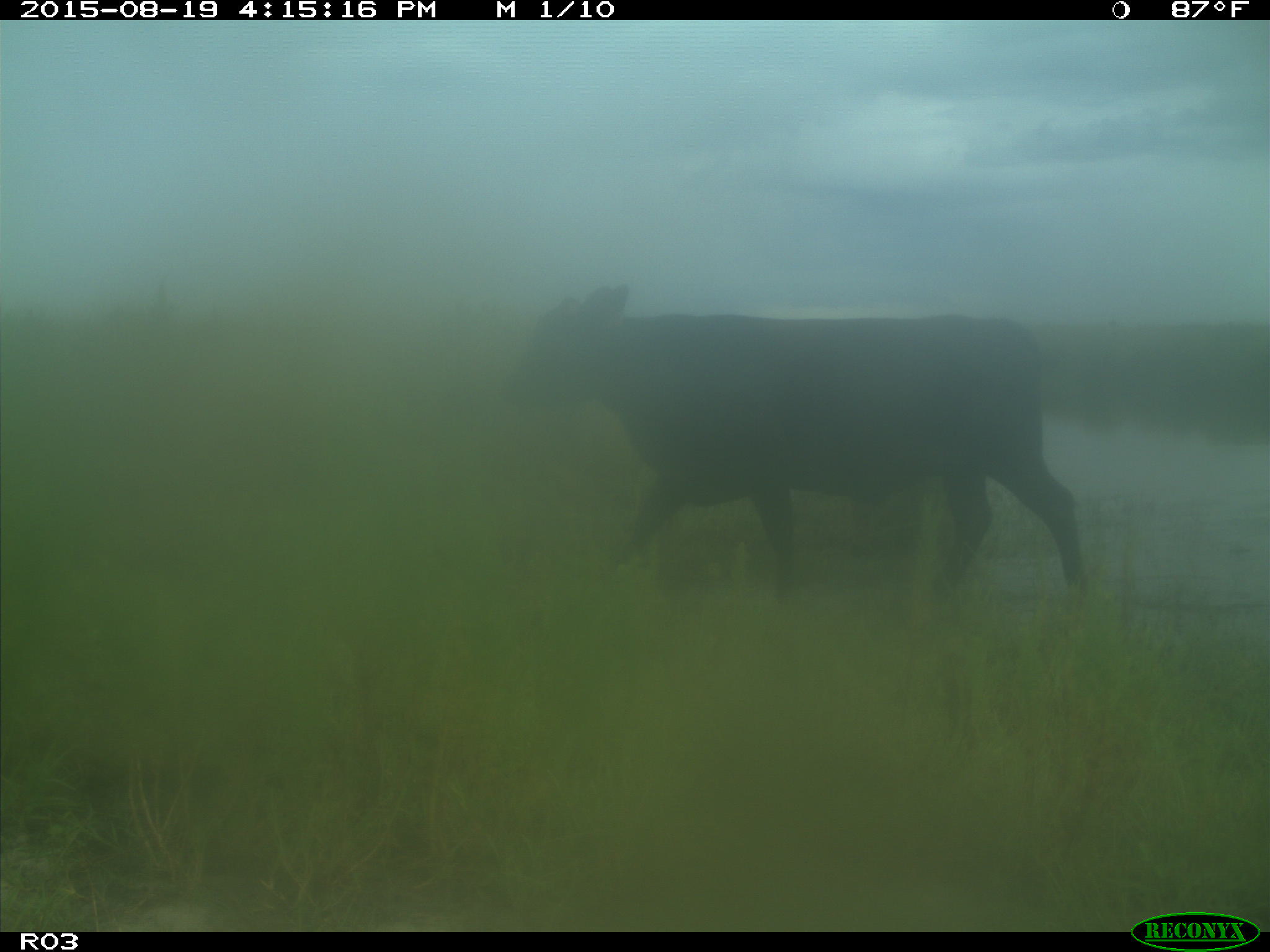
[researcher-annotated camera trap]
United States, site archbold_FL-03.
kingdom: Animalia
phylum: Chordata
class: Mammalia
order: Artiodactyla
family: Bovidae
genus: Bos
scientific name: Bos taurus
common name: domestic cow